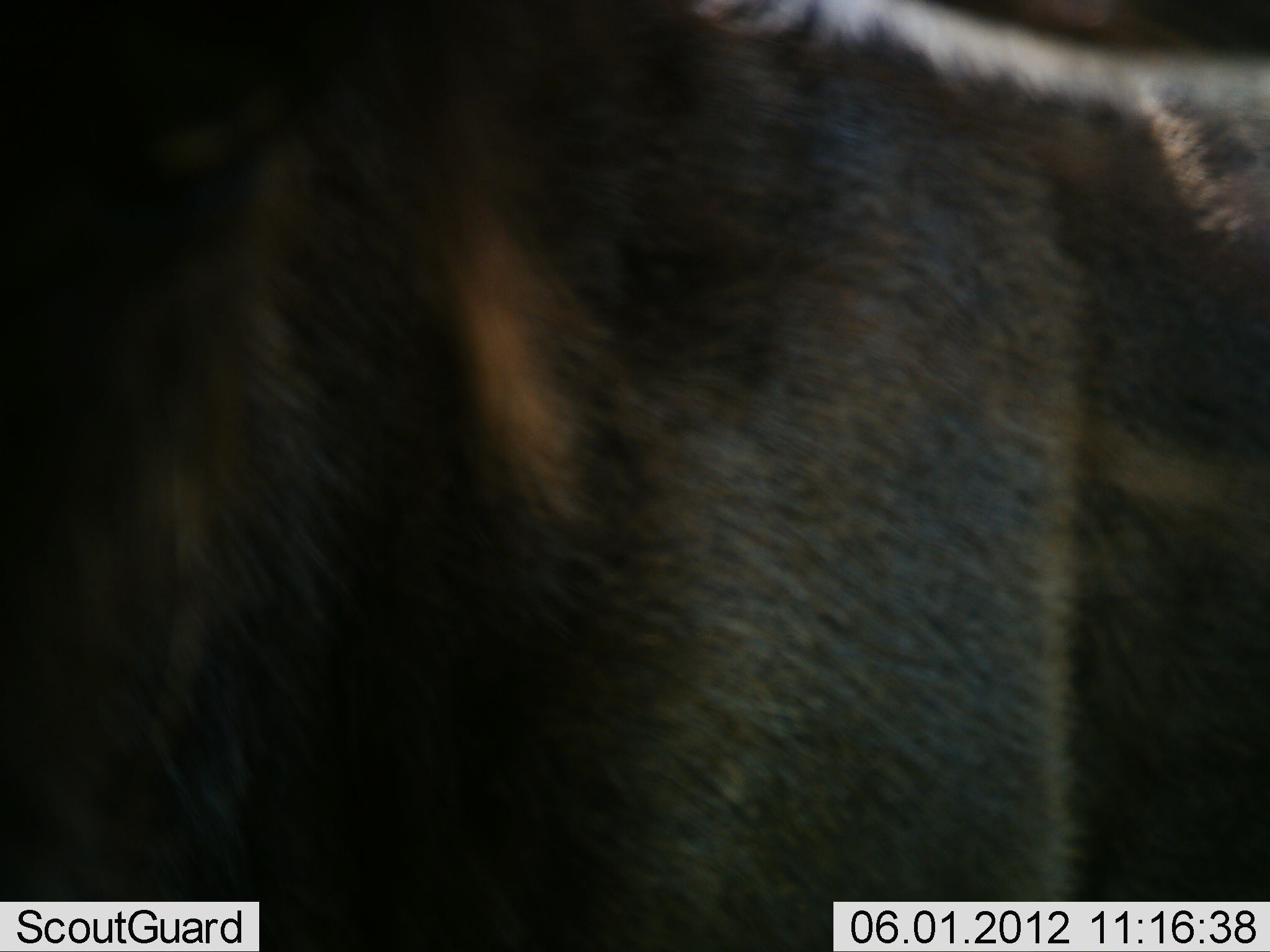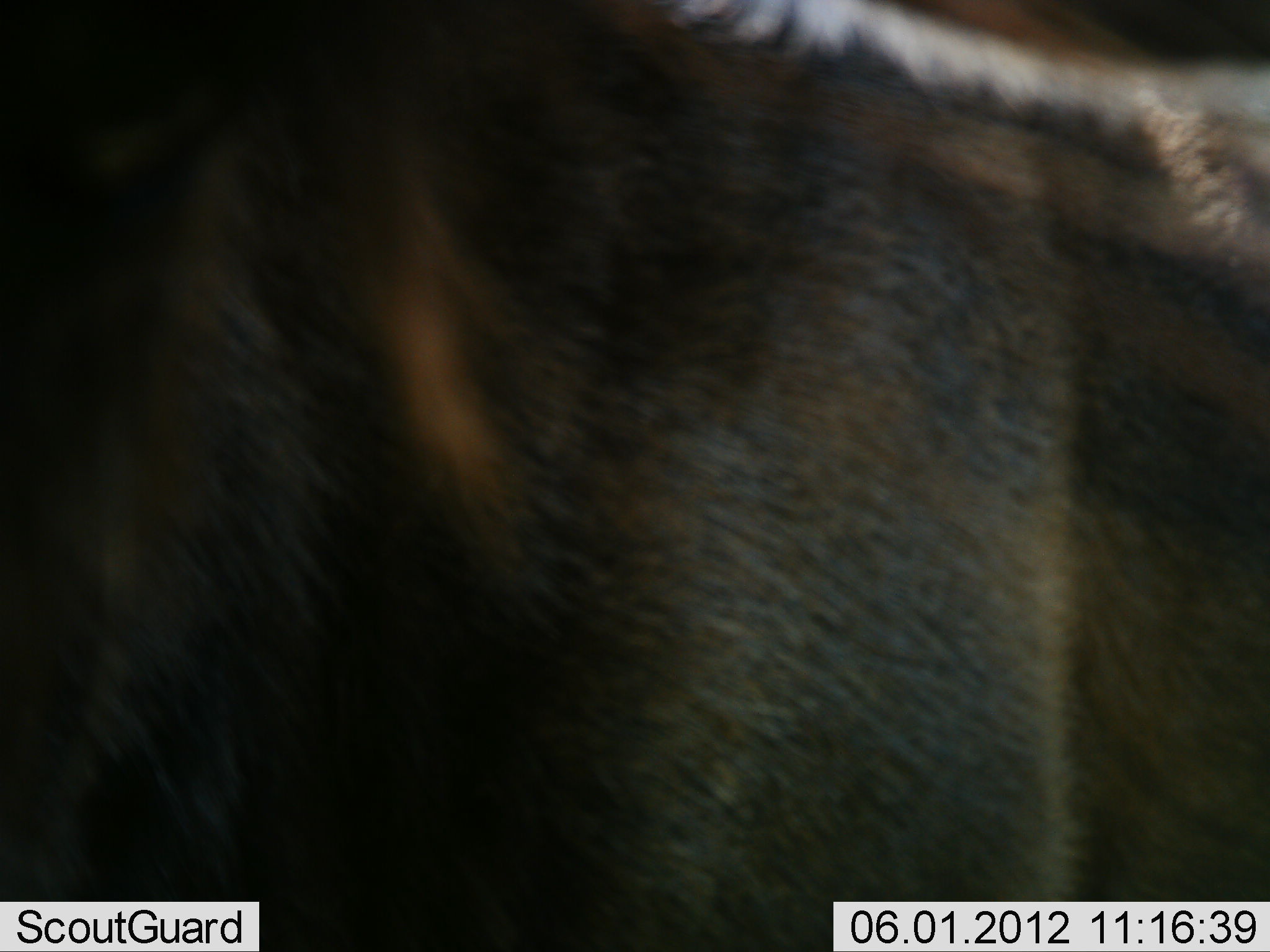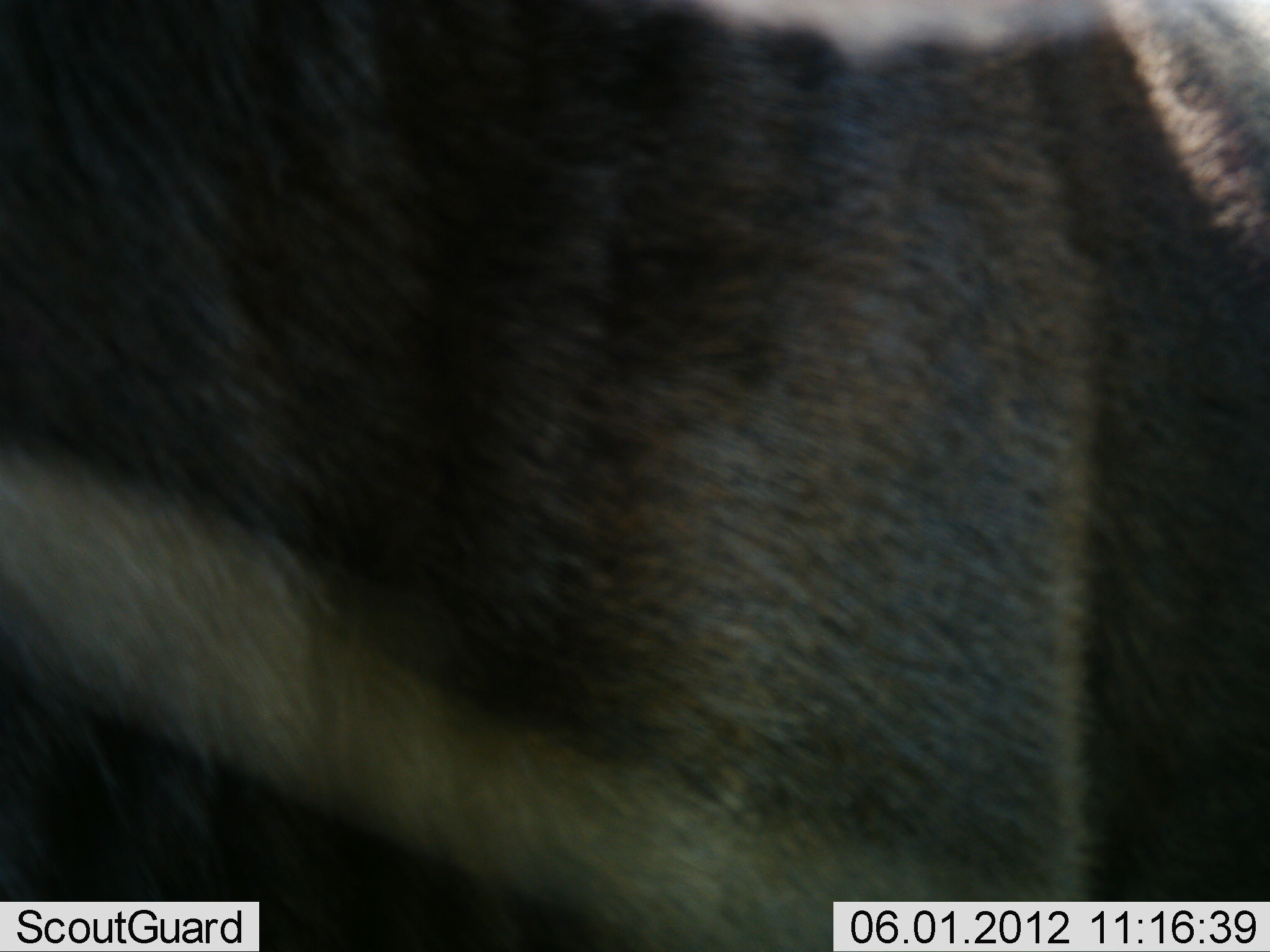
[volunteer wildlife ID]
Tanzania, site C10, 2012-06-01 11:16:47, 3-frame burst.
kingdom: Animalia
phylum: Chordata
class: Mammalia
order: Artiodactyla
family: Bovidae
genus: Connochaetes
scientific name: Connochaetes taurinus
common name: blue wildebeest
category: wildebeest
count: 1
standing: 100%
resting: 0%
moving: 0%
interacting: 0%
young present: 0%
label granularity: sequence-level